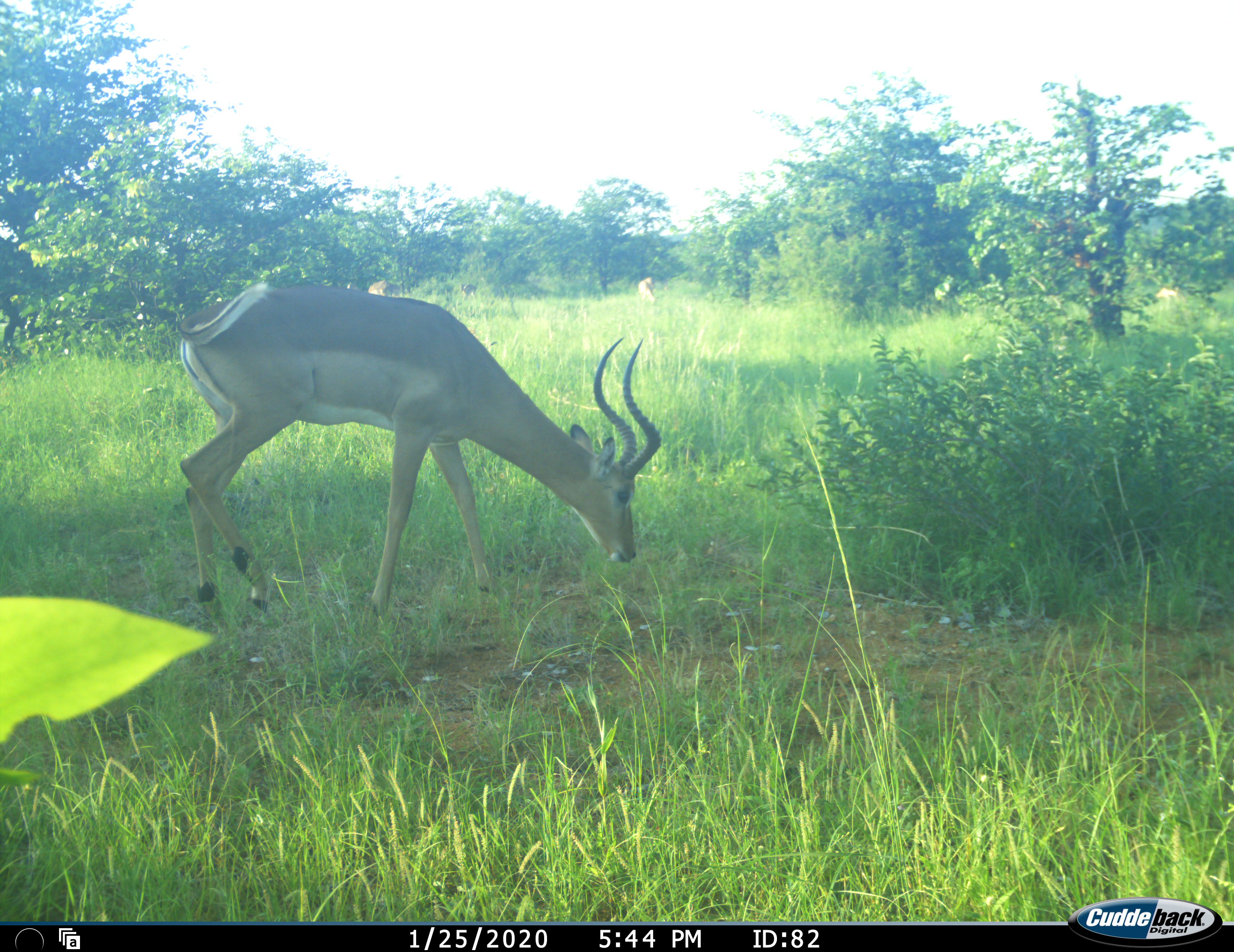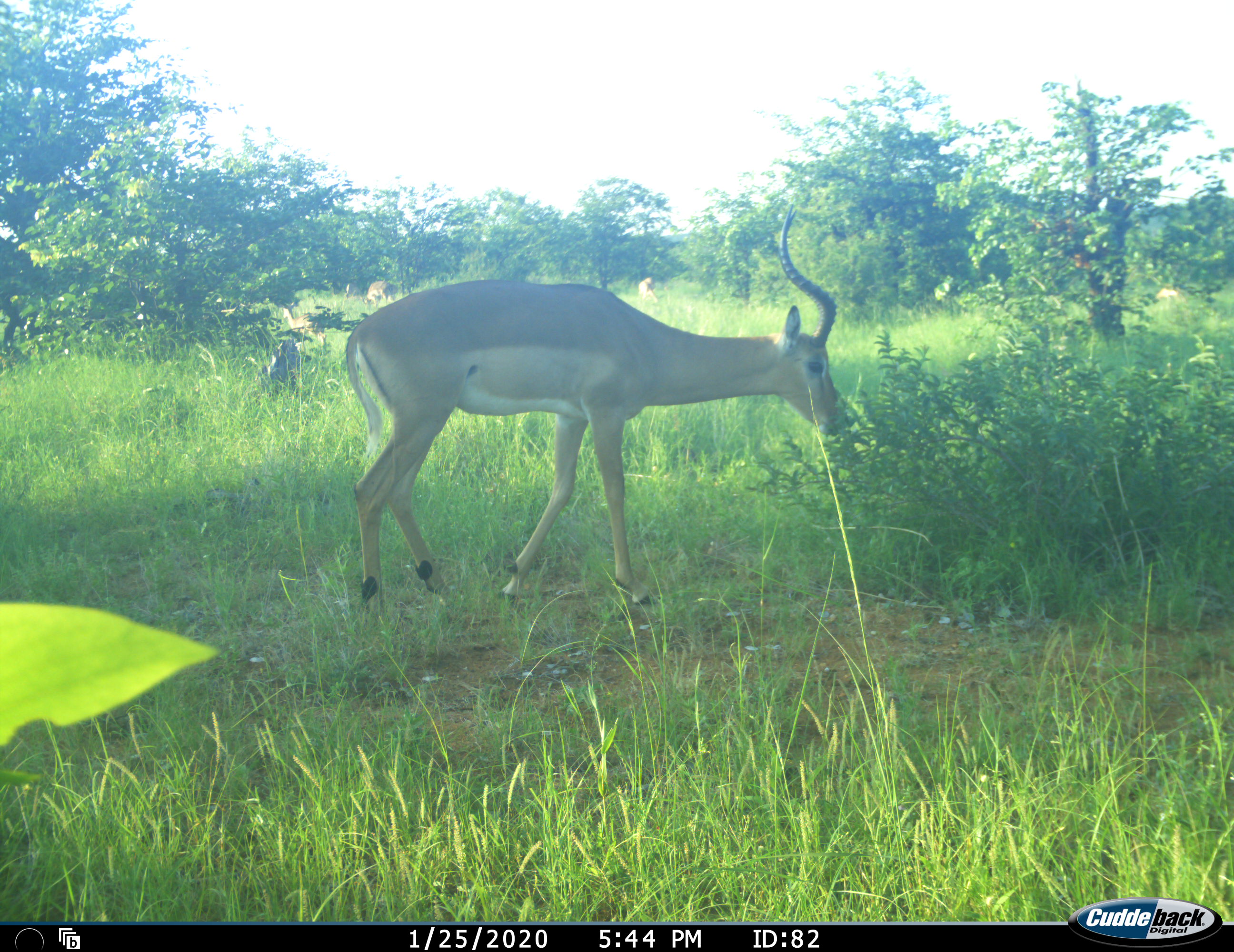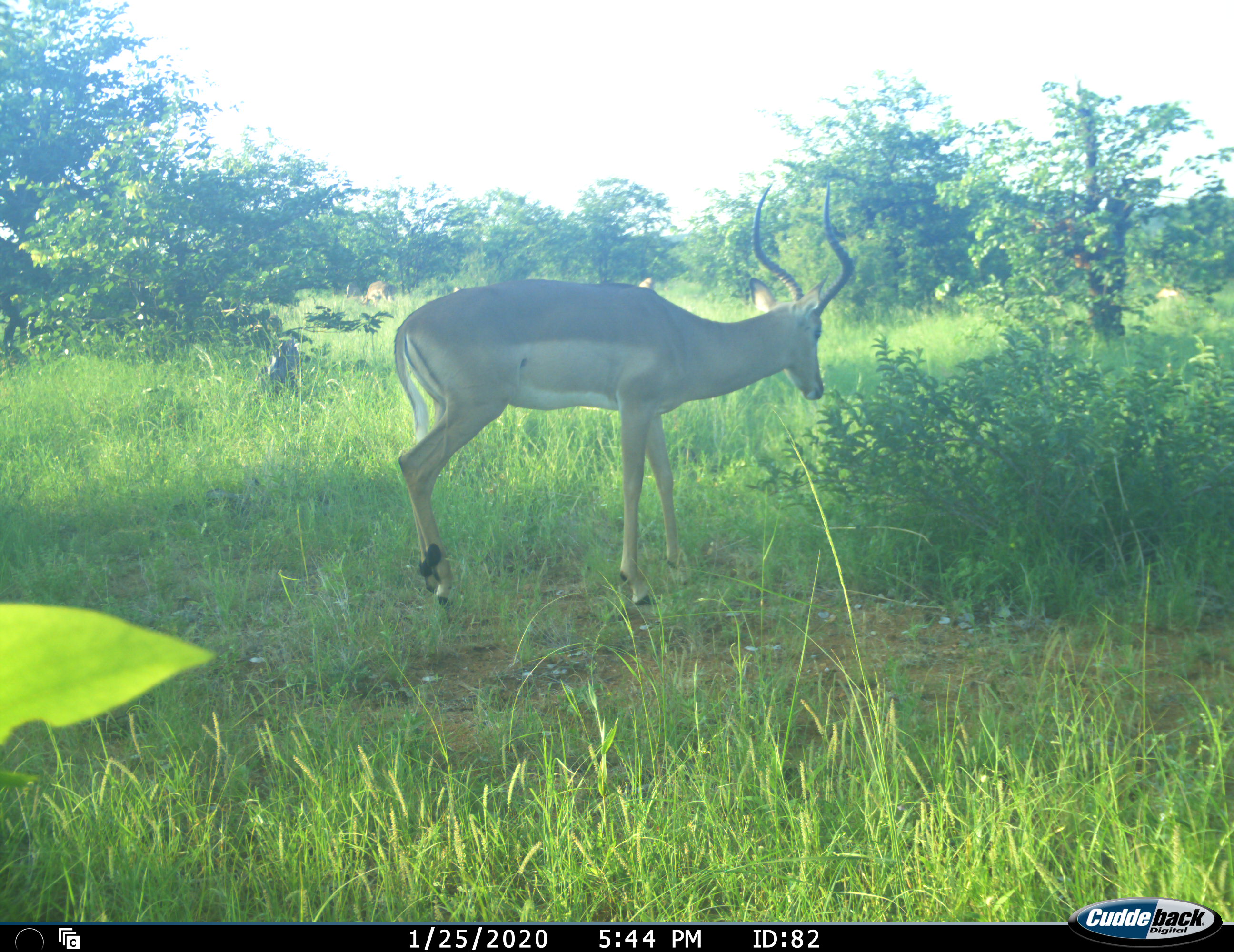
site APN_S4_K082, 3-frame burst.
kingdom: Animalia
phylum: Chordata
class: Mammalia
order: Artiodactyla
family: Bovidae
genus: Aepyceros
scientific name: Aepyceros melampus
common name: impala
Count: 1.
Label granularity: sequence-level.